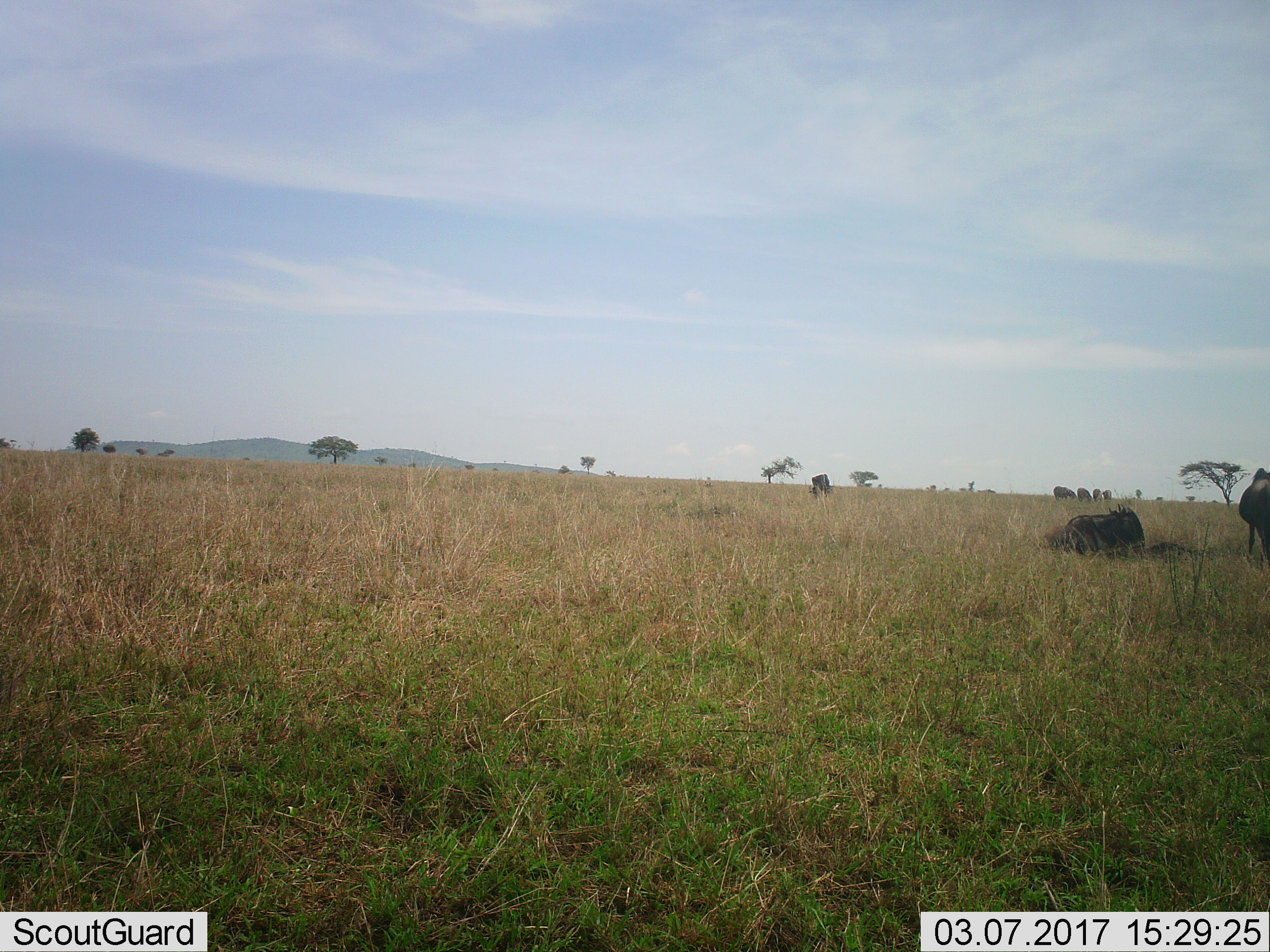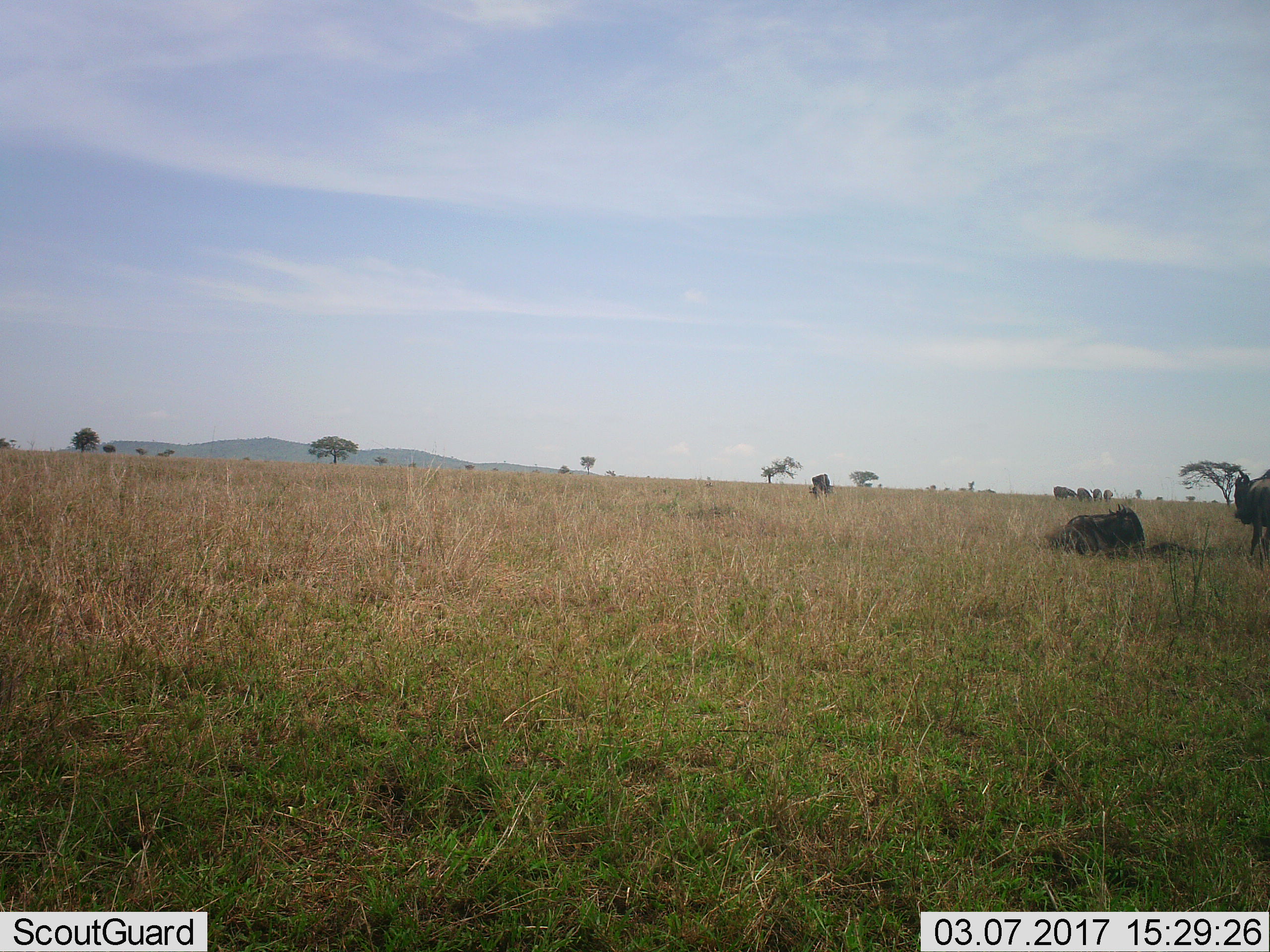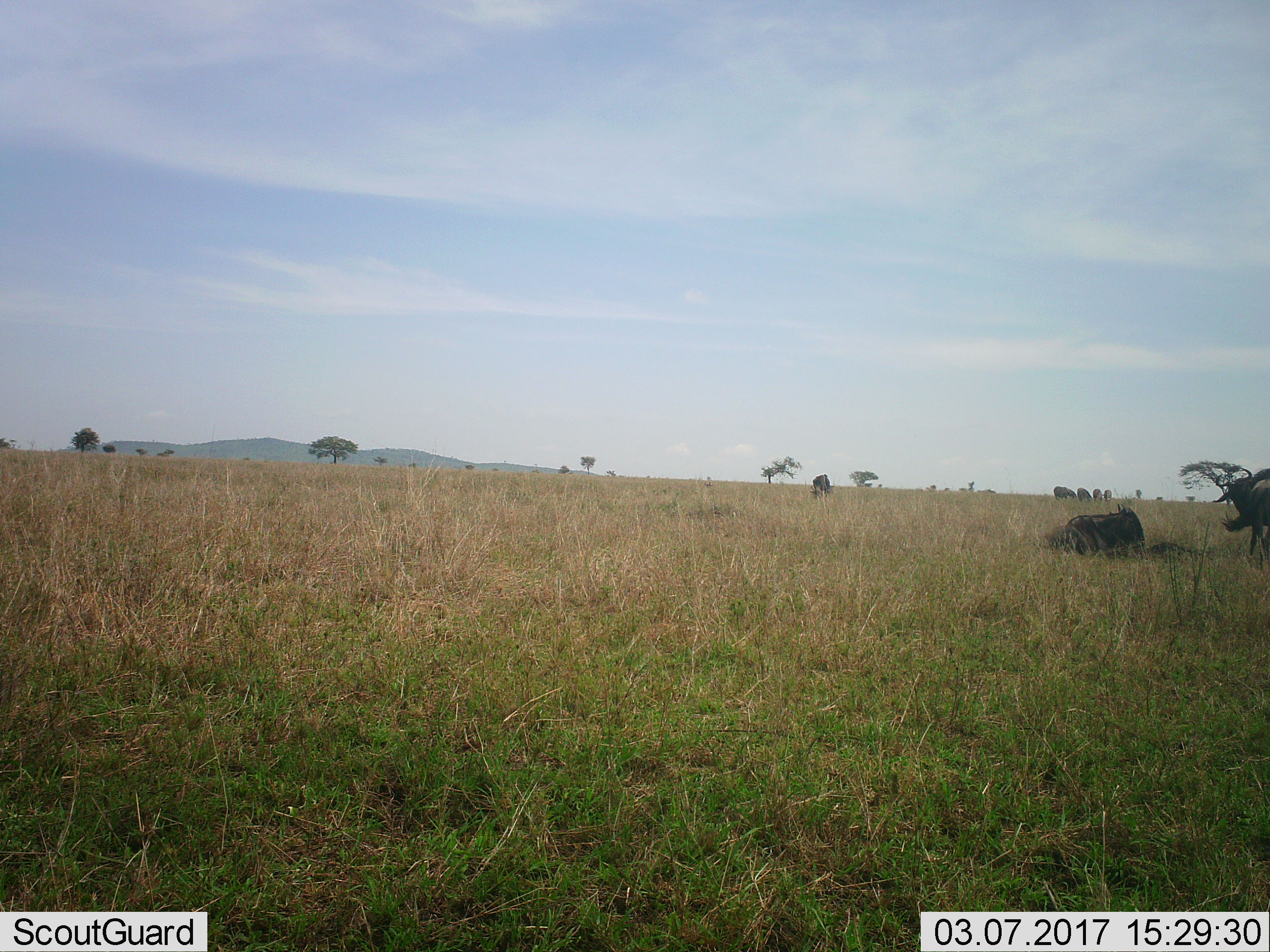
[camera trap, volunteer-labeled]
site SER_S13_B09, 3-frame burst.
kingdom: Animalia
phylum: Chordata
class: Mammalia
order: Artiodactyla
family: Bovidae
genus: Connochaetes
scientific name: Connochaetes taurinus taurinus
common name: blue wildebeest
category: wildebeestblue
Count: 6.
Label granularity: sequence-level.